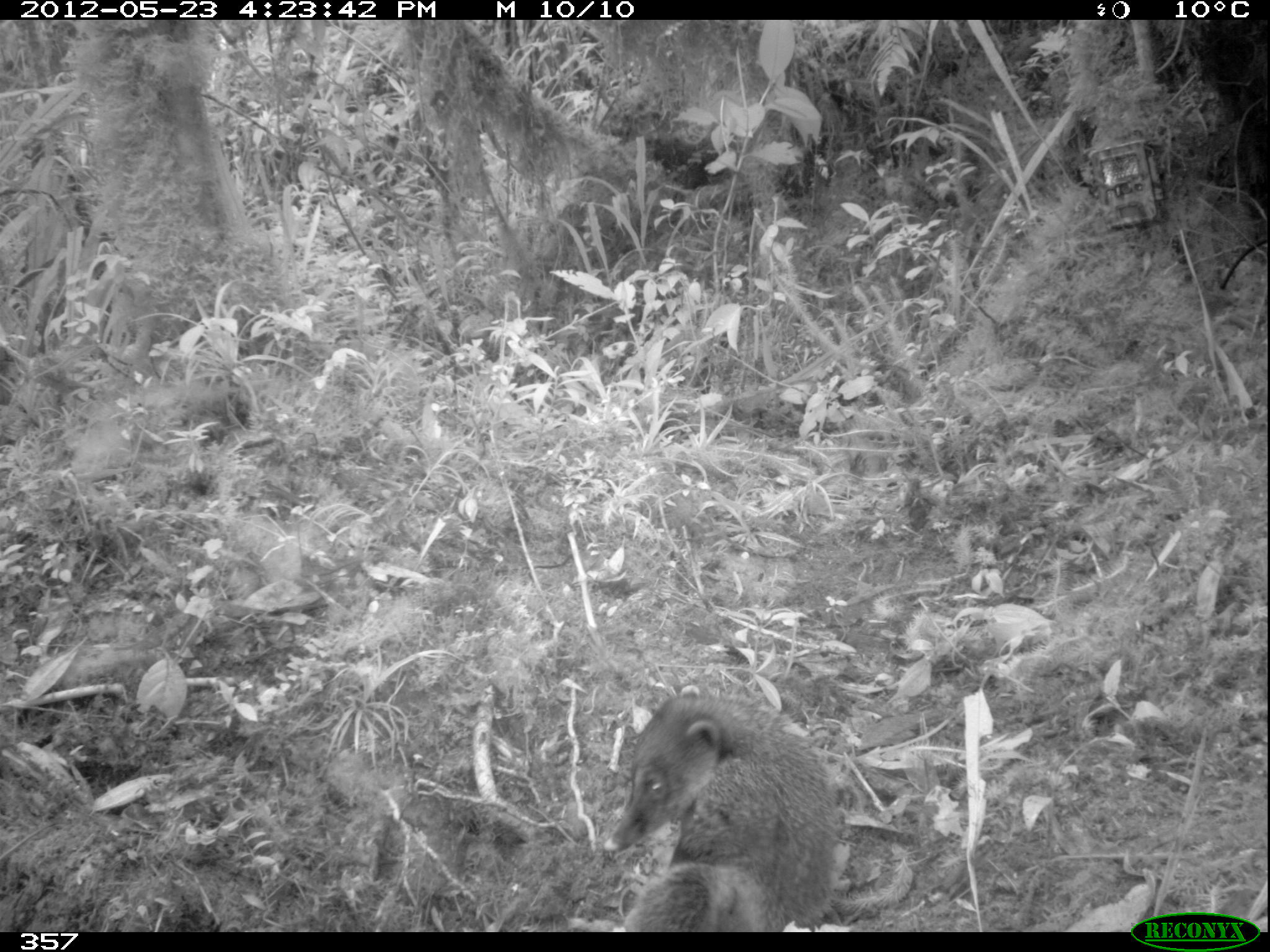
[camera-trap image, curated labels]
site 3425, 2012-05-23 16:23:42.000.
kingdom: Animalia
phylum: Chordata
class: Mammalia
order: Carnivora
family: Procyonidae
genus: Nasua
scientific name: Nasua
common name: coatis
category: unknown coati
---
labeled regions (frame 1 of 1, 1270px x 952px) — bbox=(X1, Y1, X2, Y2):
unknown coati: bbox=(601, 686, 842, 931)